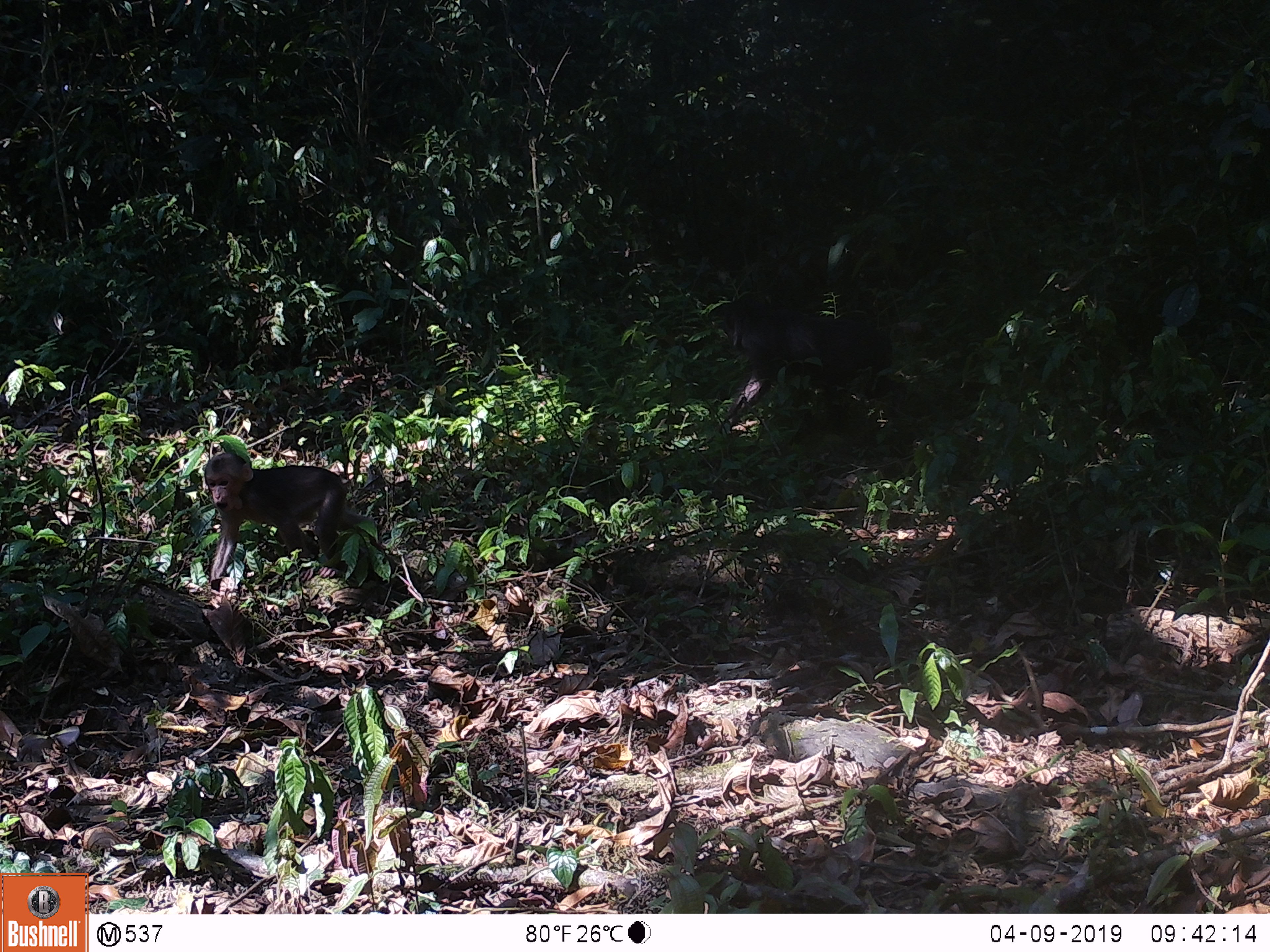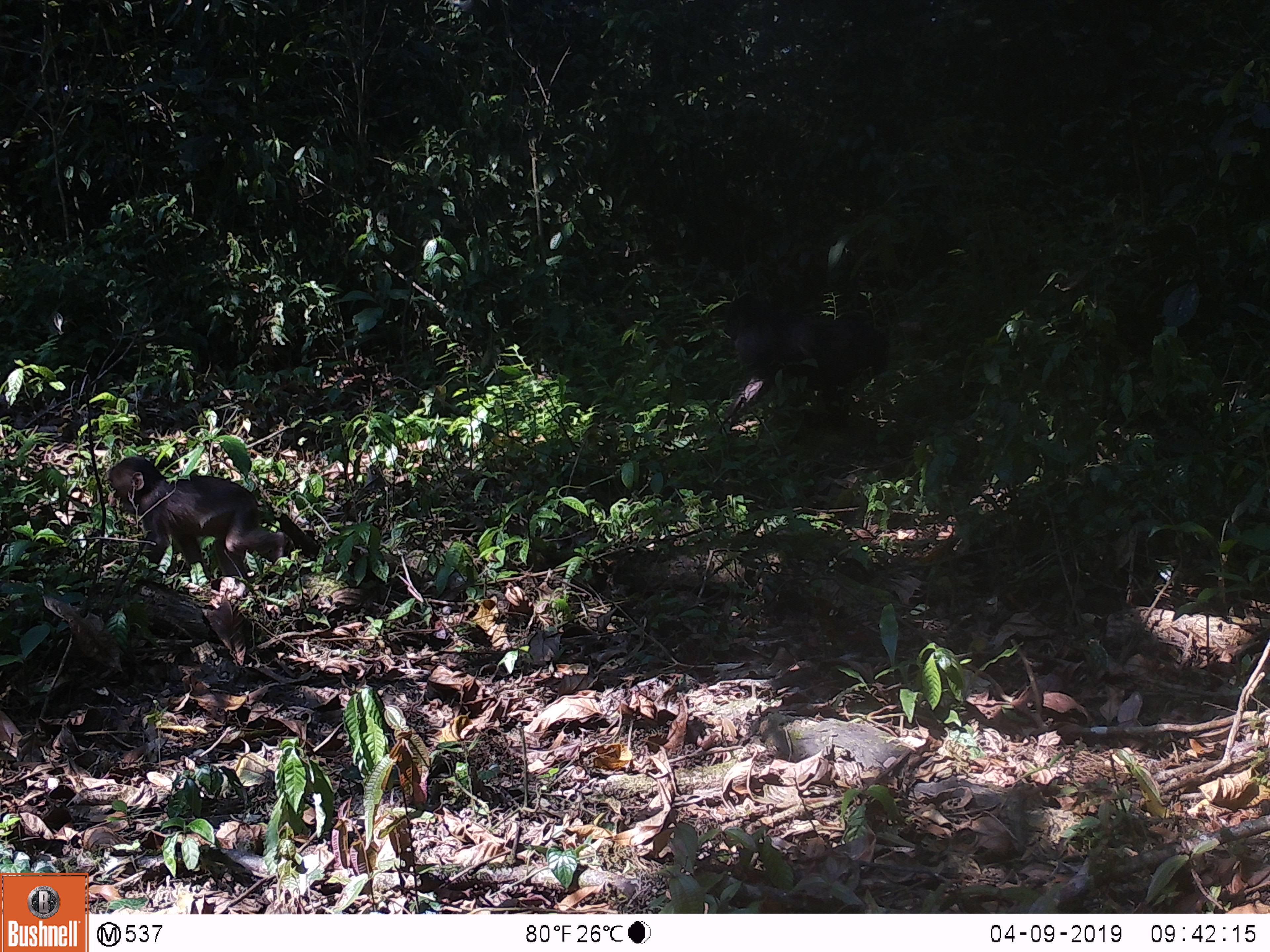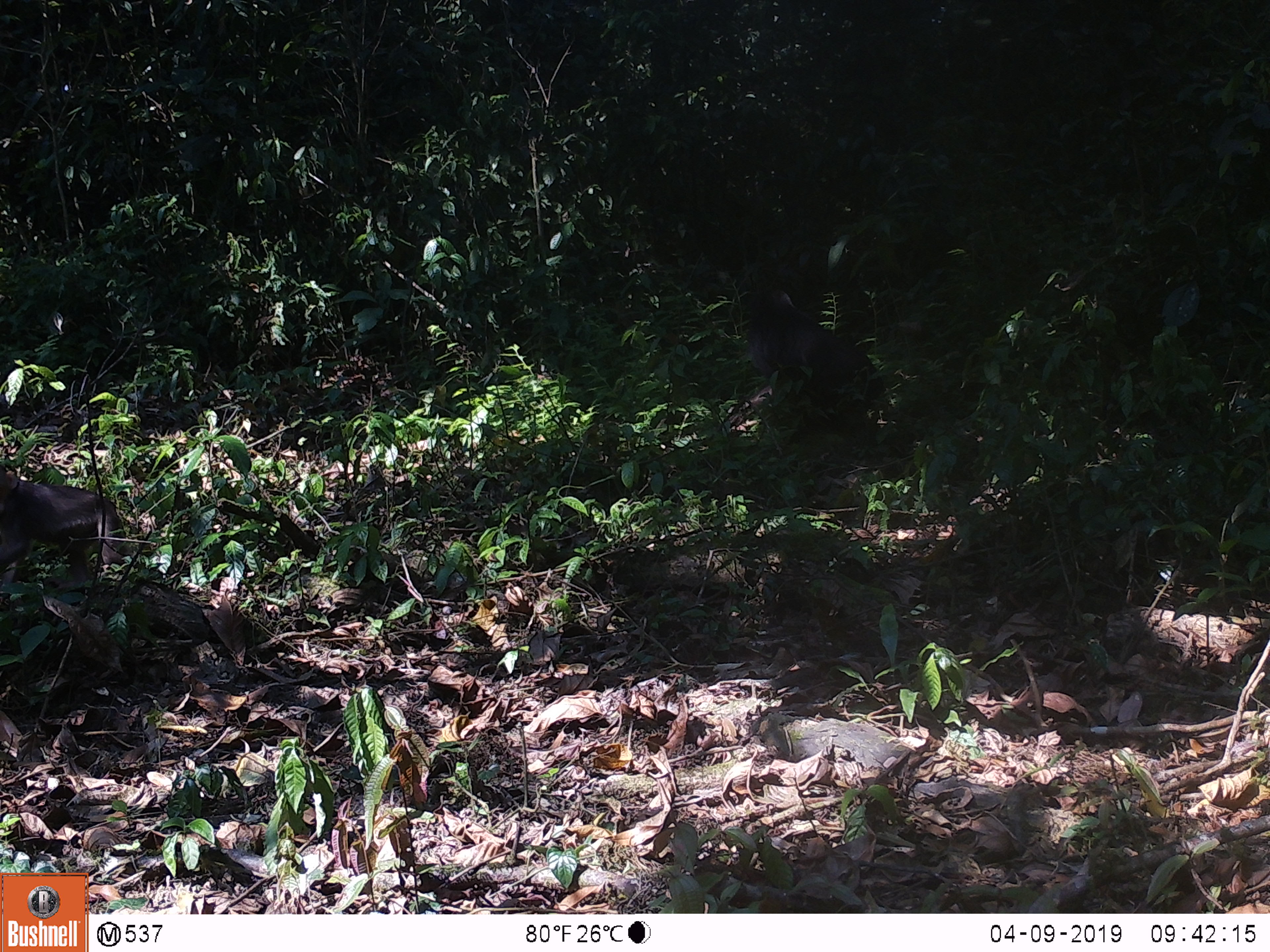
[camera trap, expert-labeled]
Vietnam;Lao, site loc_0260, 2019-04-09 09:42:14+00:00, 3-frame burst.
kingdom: Animalia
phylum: Chordata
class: Mammalia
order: Primates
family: Cercopithecidae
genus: Macaca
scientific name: Macaca arctoides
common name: stump-tailed macaque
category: stump tailed macaque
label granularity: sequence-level